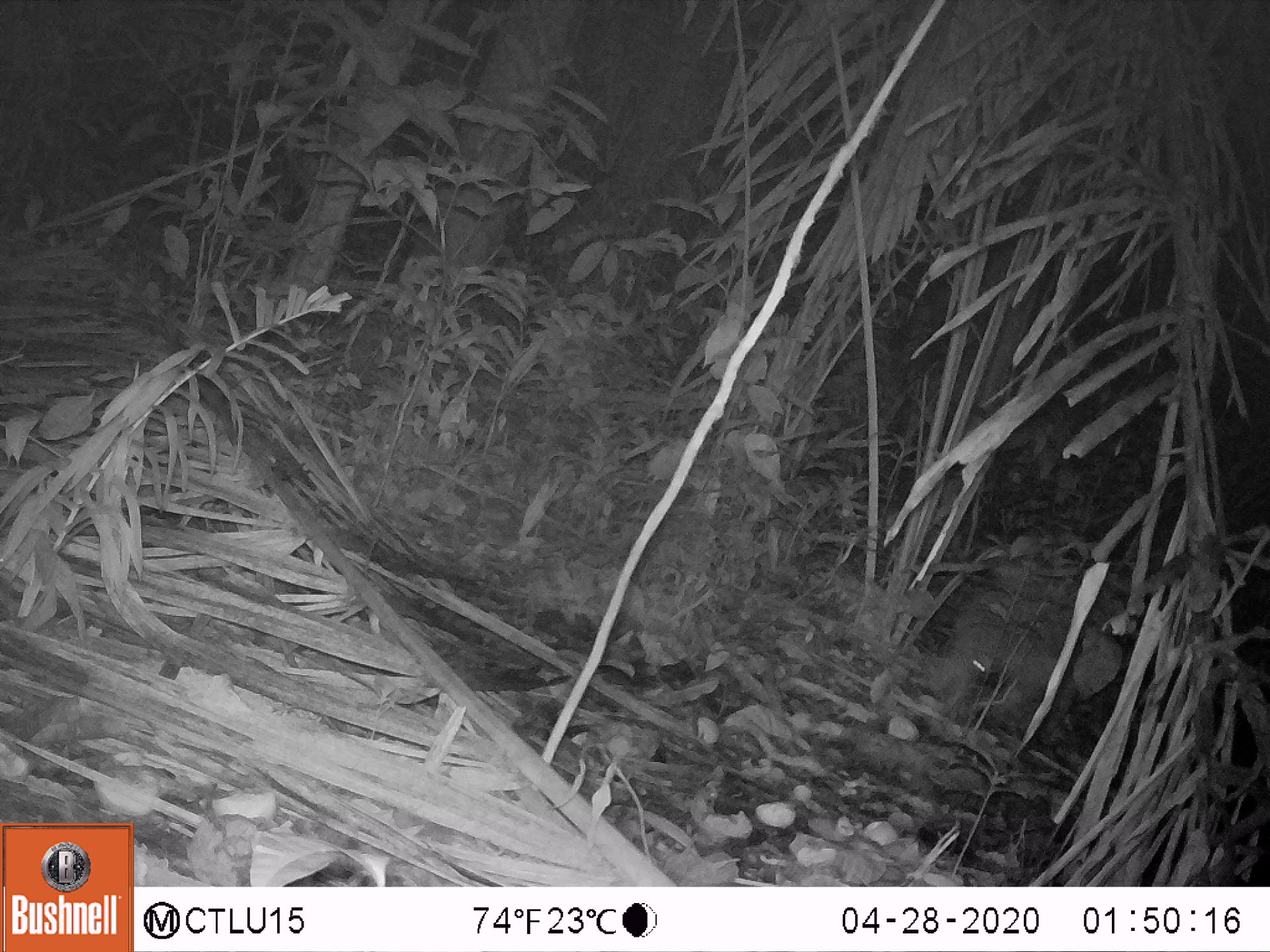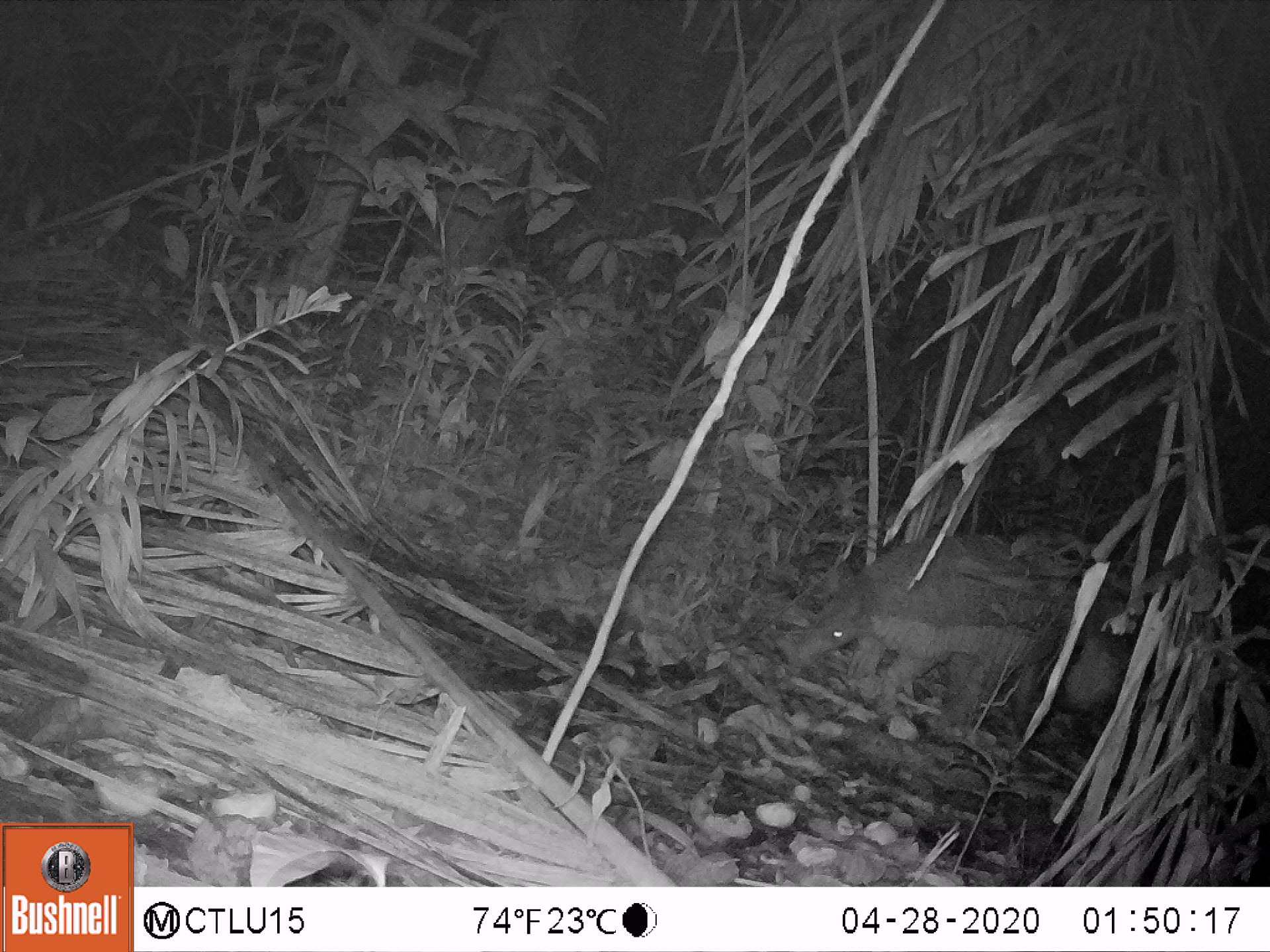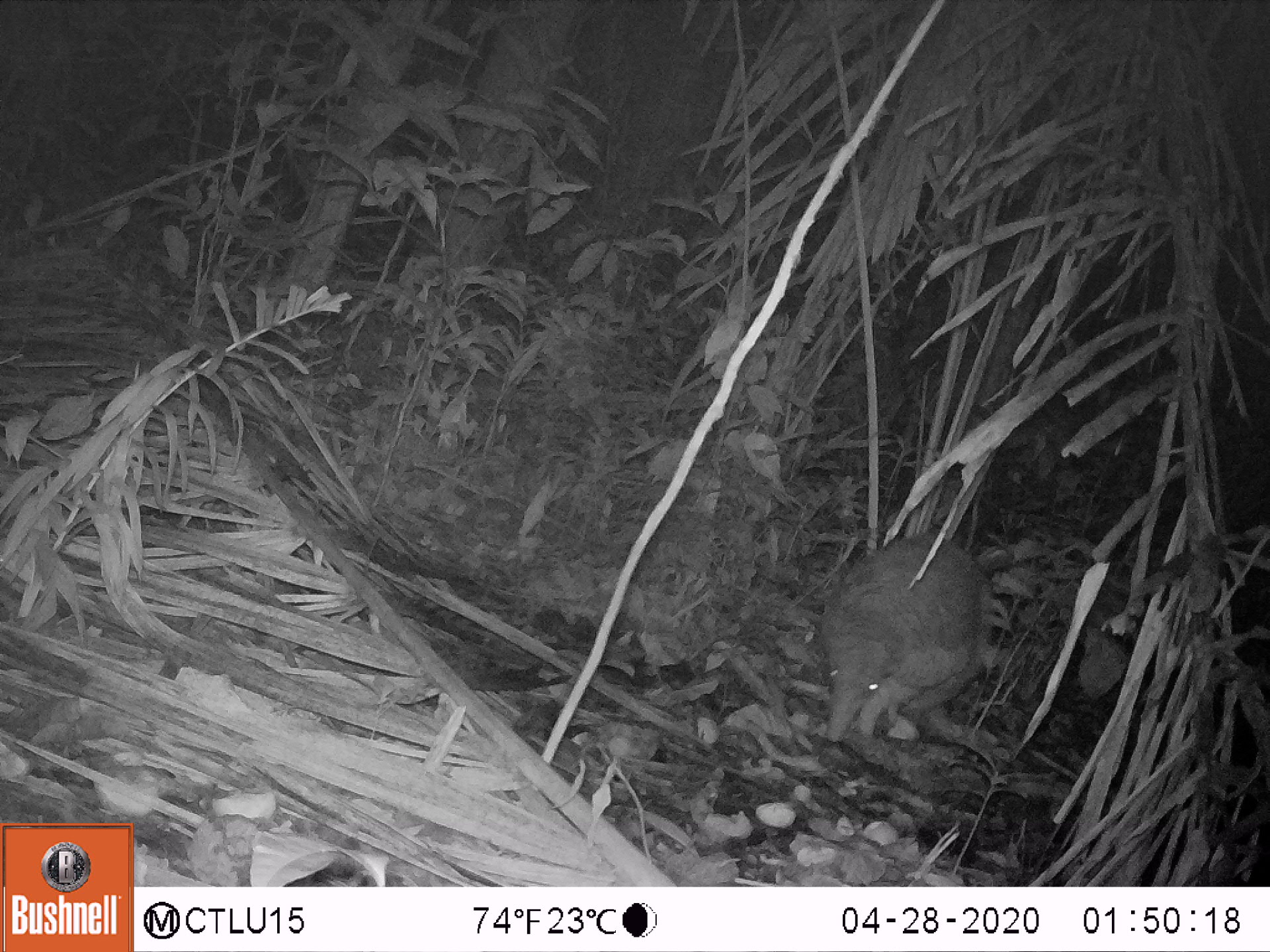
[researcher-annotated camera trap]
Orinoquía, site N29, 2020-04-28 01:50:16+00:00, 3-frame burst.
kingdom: Animalia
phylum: Chordata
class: Mammalia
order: Cingulata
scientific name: Cingulata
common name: armadillo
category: unknown armadillo